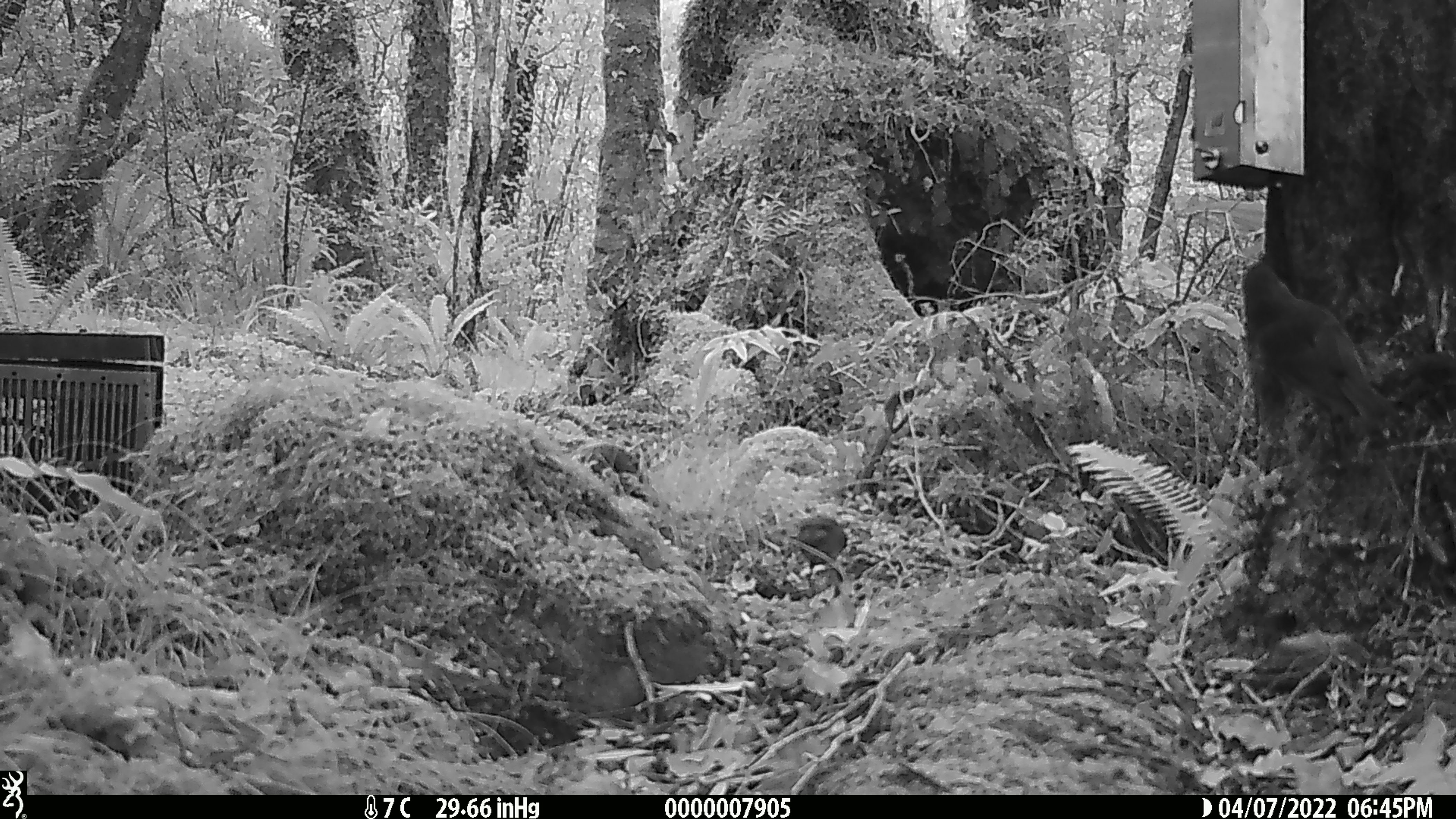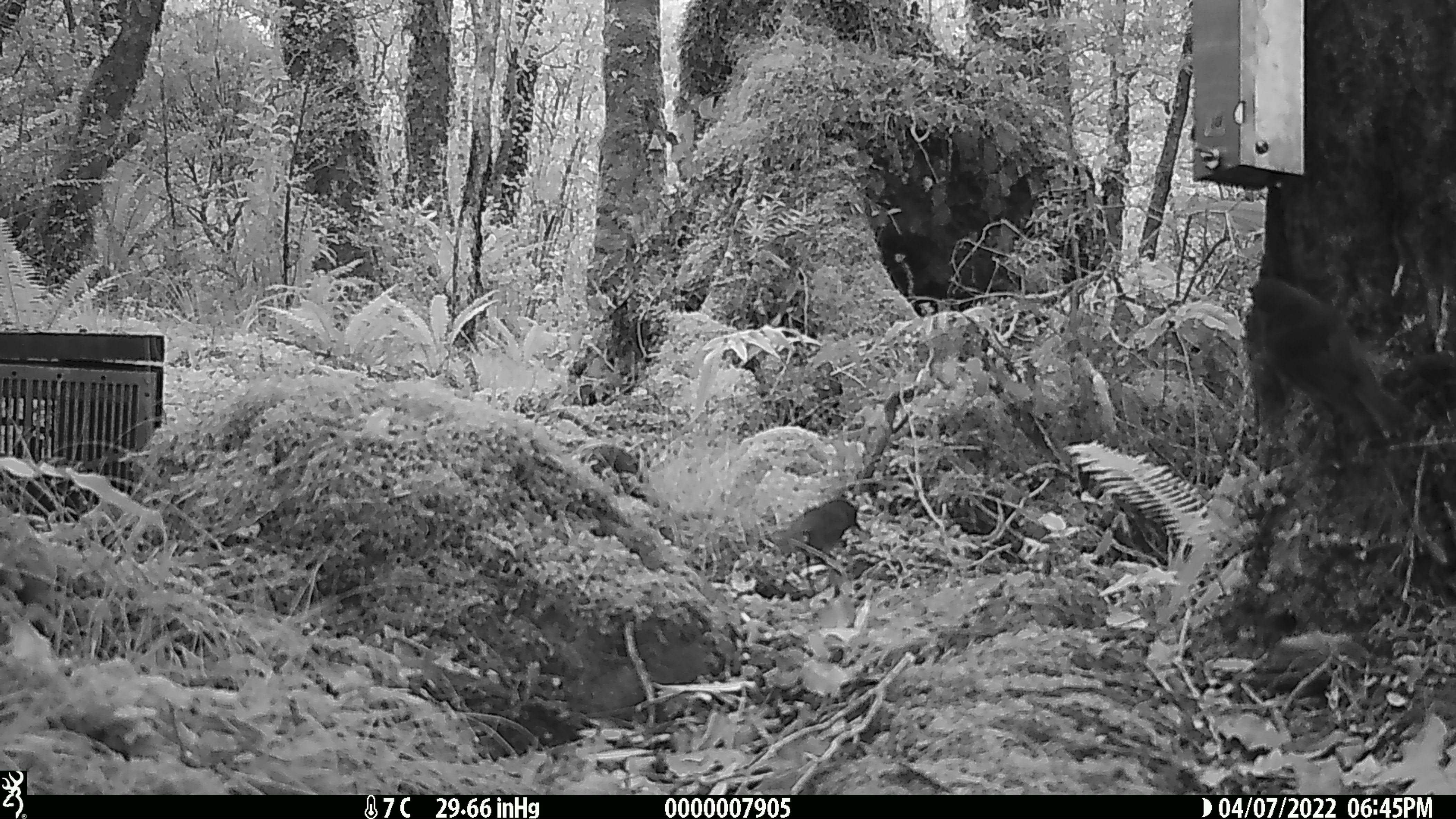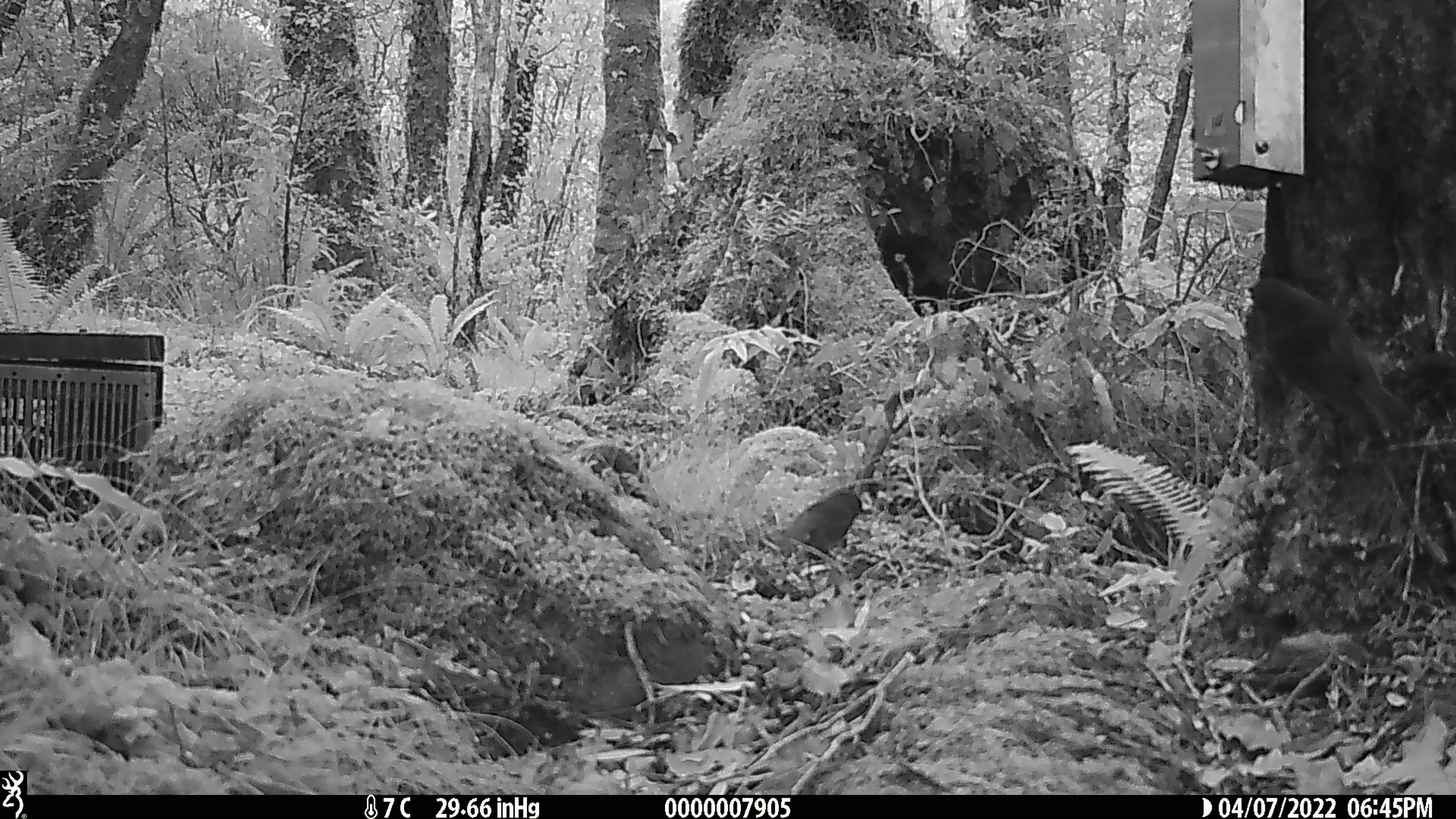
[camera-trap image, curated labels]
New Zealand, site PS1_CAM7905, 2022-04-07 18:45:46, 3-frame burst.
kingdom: Animalia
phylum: Chordata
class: Aves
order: Passeriformes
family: Petroicidae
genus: Petroica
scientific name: Petroica australis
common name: new zealand robin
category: robin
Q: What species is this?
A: Robin (new zealand robin) (Petroica australis).